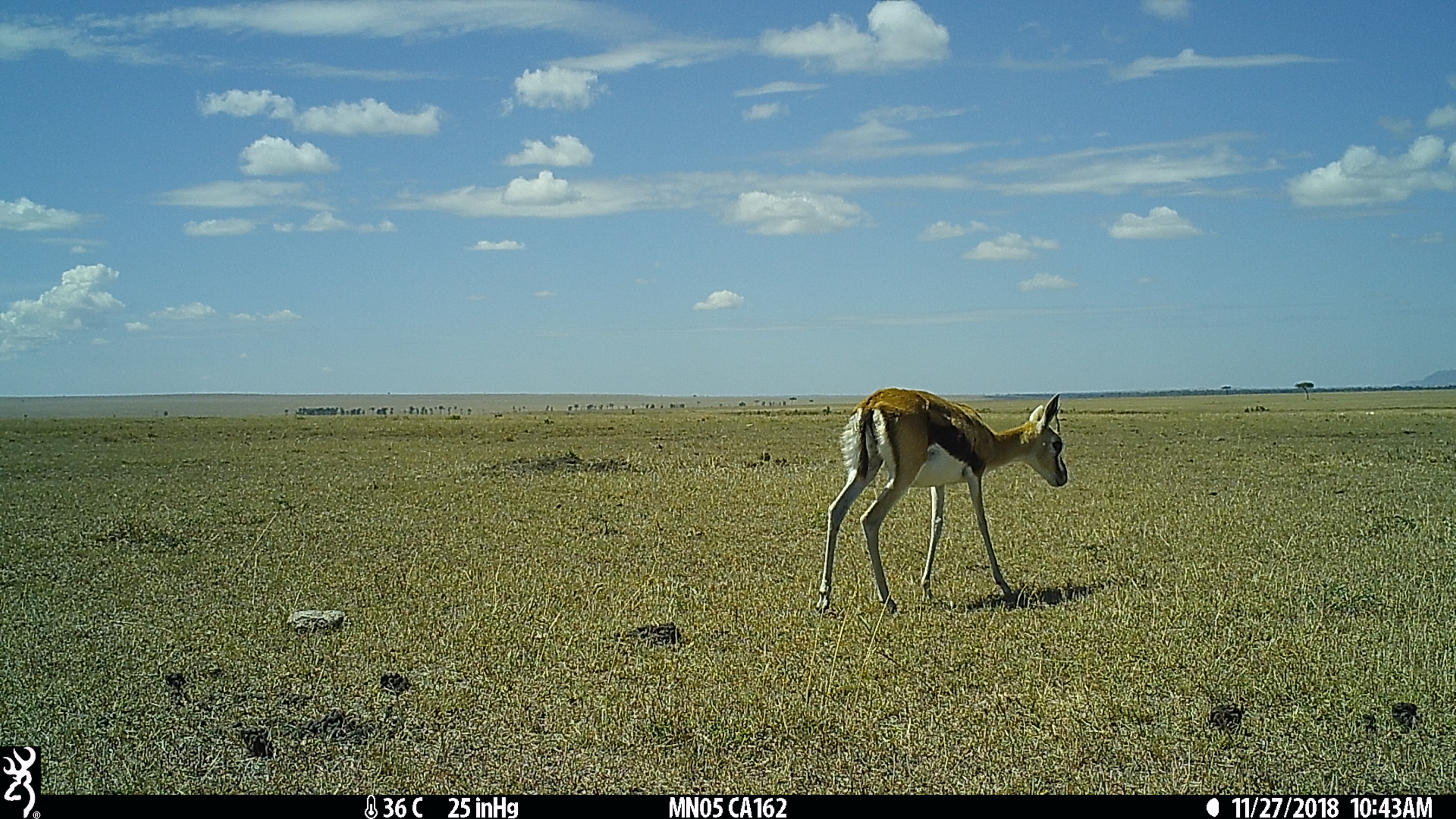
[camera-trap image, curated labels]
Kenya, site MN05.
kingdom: Animalia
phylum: Chordata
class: Mammalia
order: Artiodactyla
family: Bovidae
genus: Eudorcas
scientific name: Eudorcas thomsonii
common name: thomon's gazelle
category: gazelle thomsons